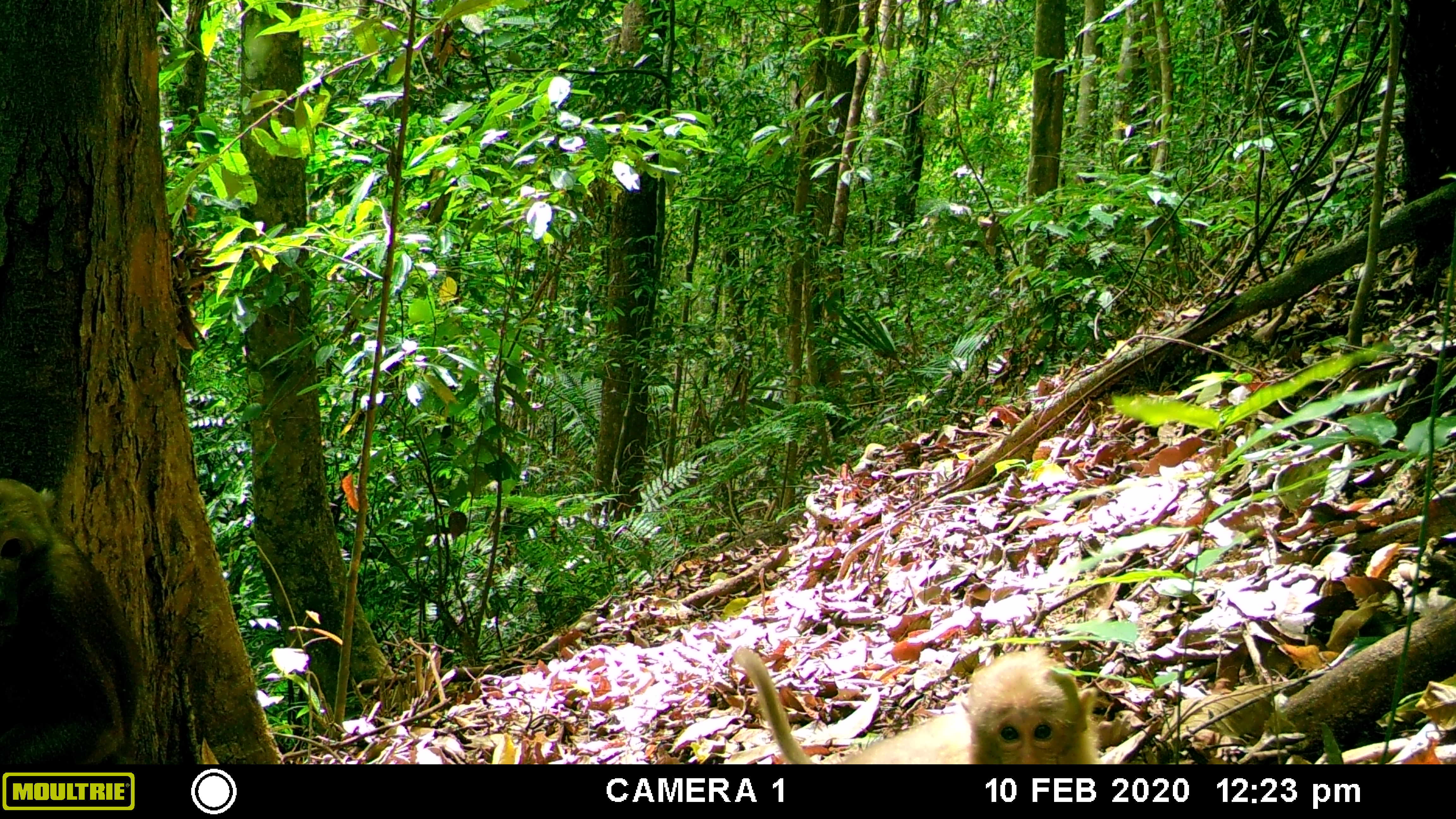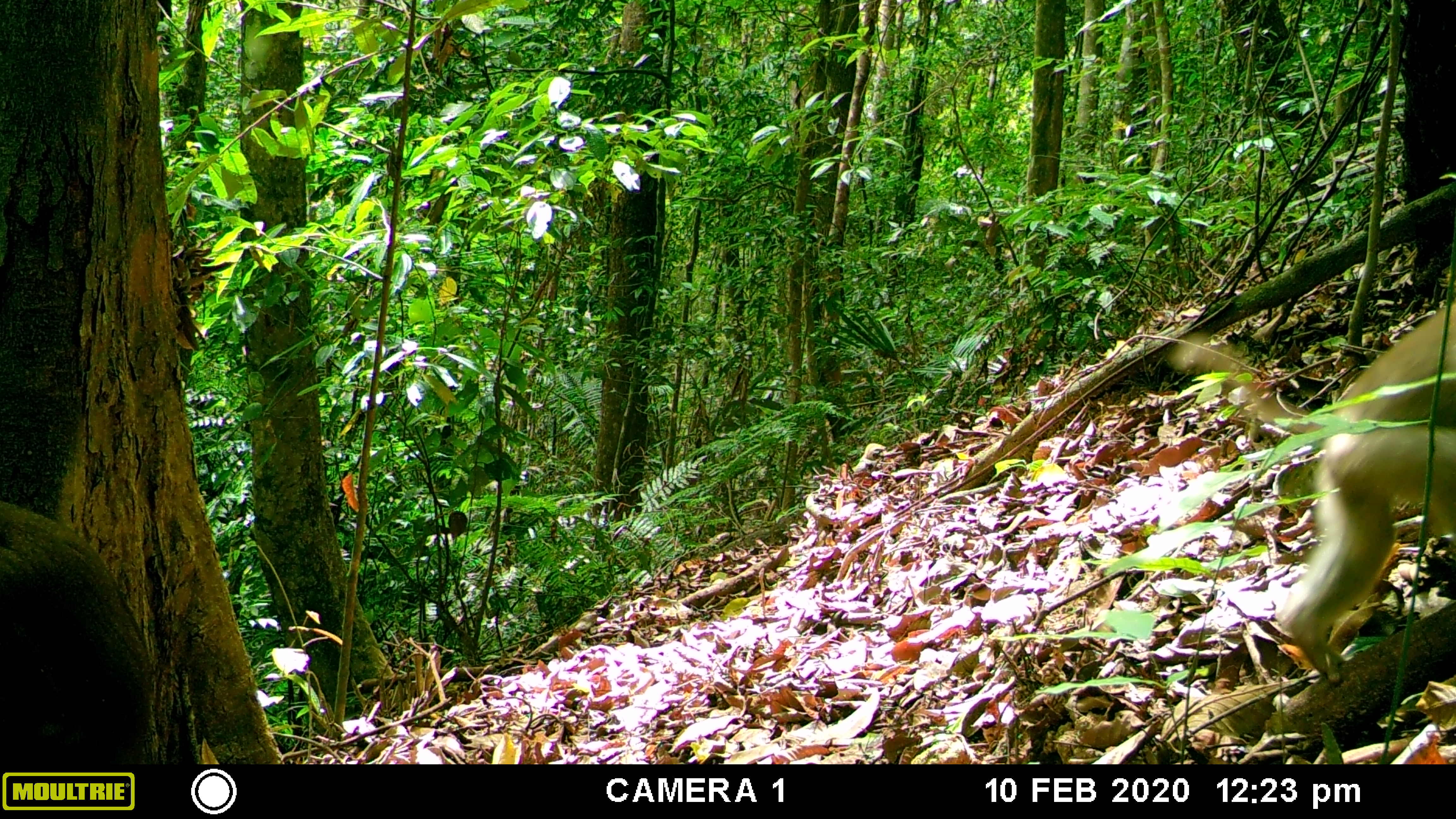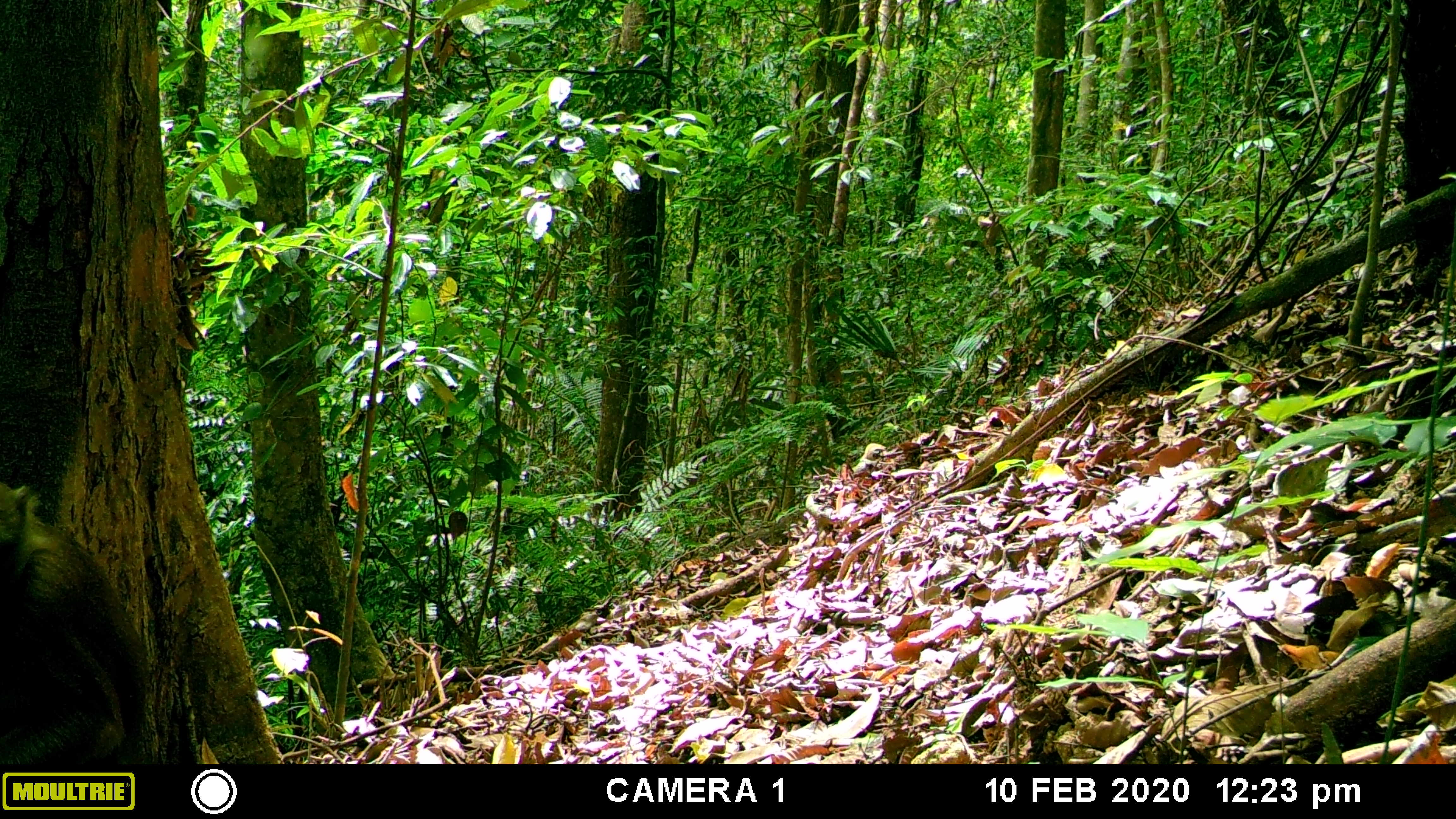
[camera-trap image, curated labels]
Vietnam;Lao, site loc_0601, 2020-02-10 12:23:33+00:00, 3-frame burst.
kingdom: Animalia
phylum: Chordata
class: Mammalia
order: Primates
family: Cercopithecidae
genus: Macaca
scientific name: Macaca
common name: macaques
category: assam or rhesus macaque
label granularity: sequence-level